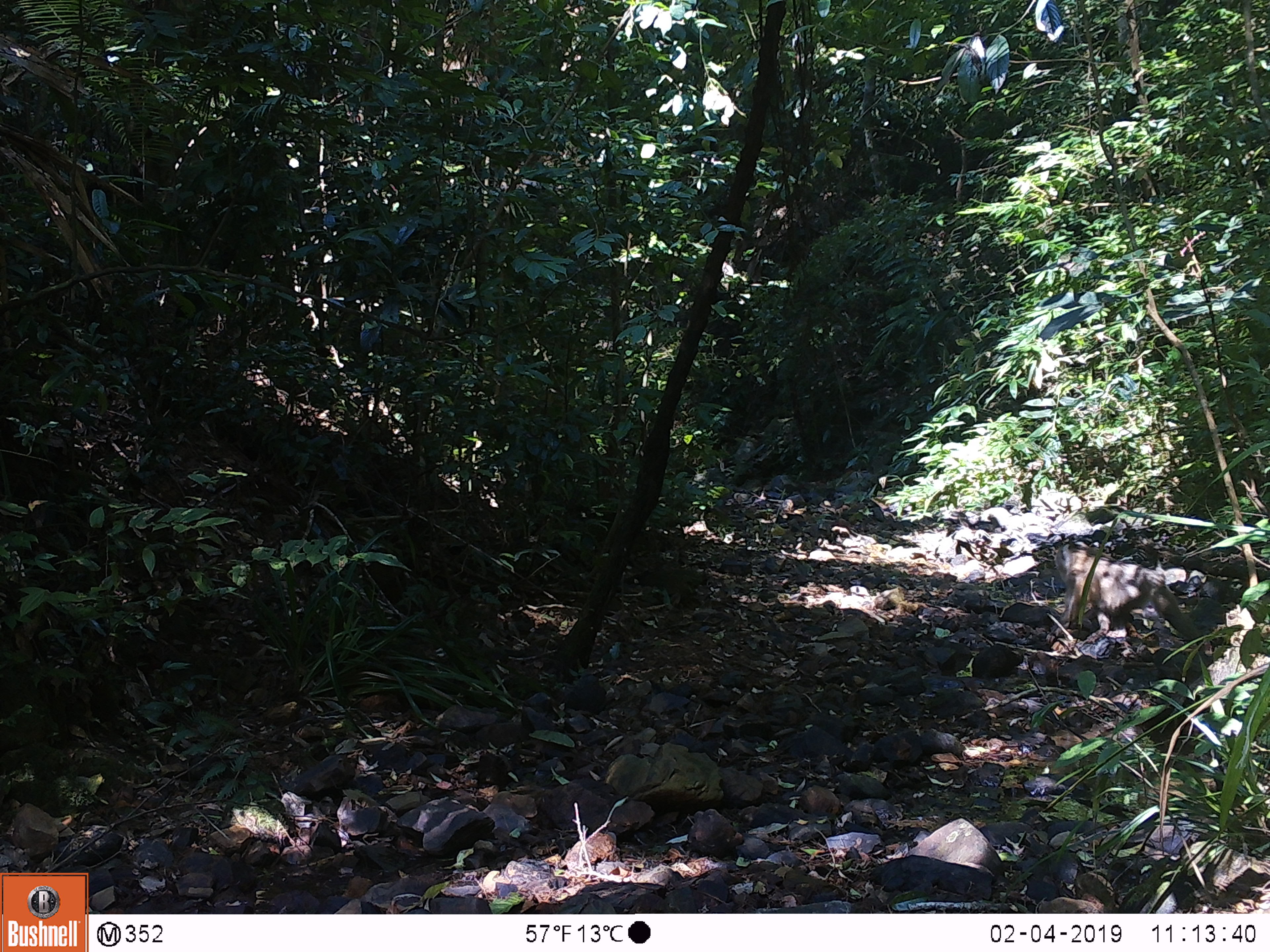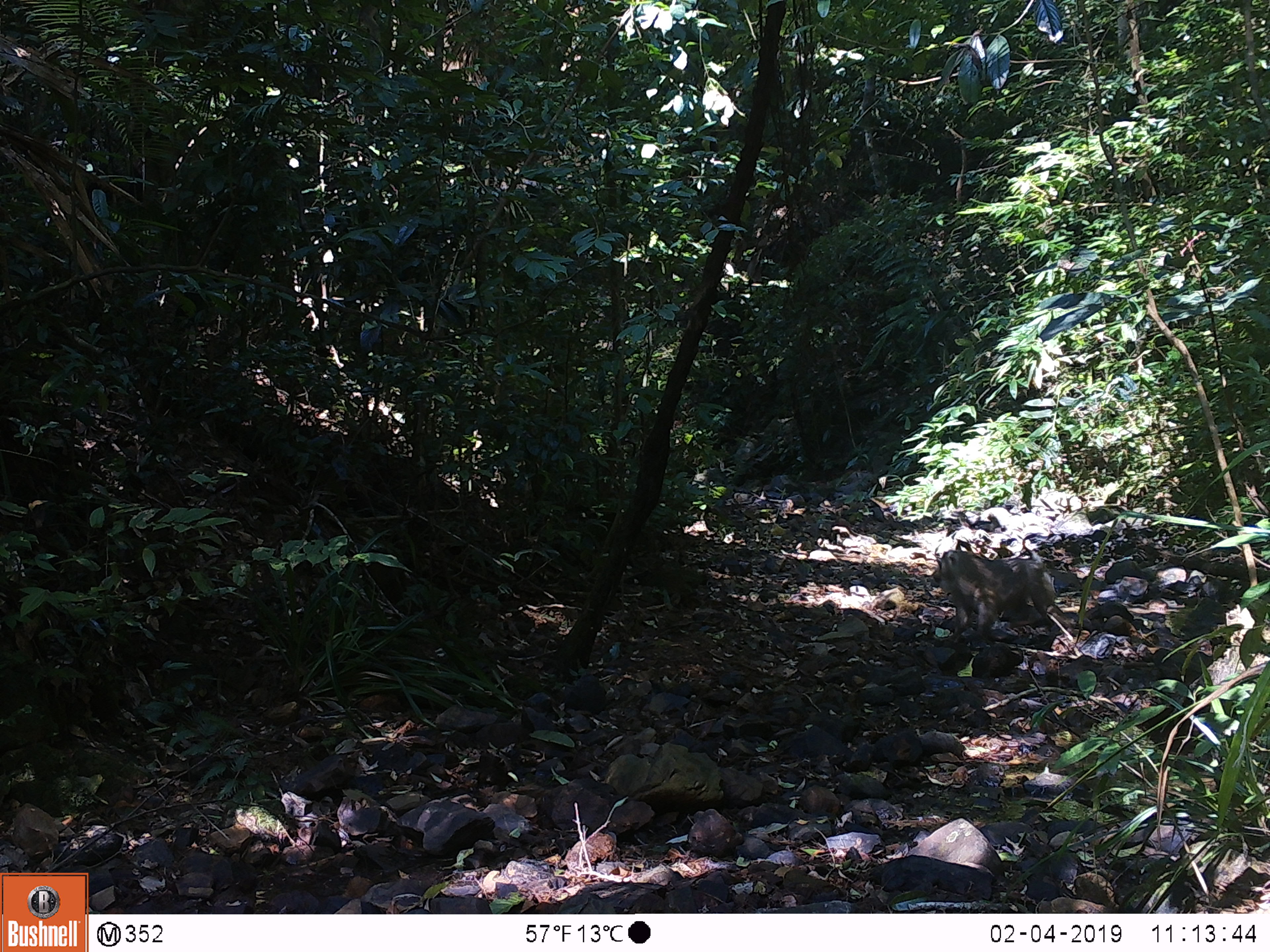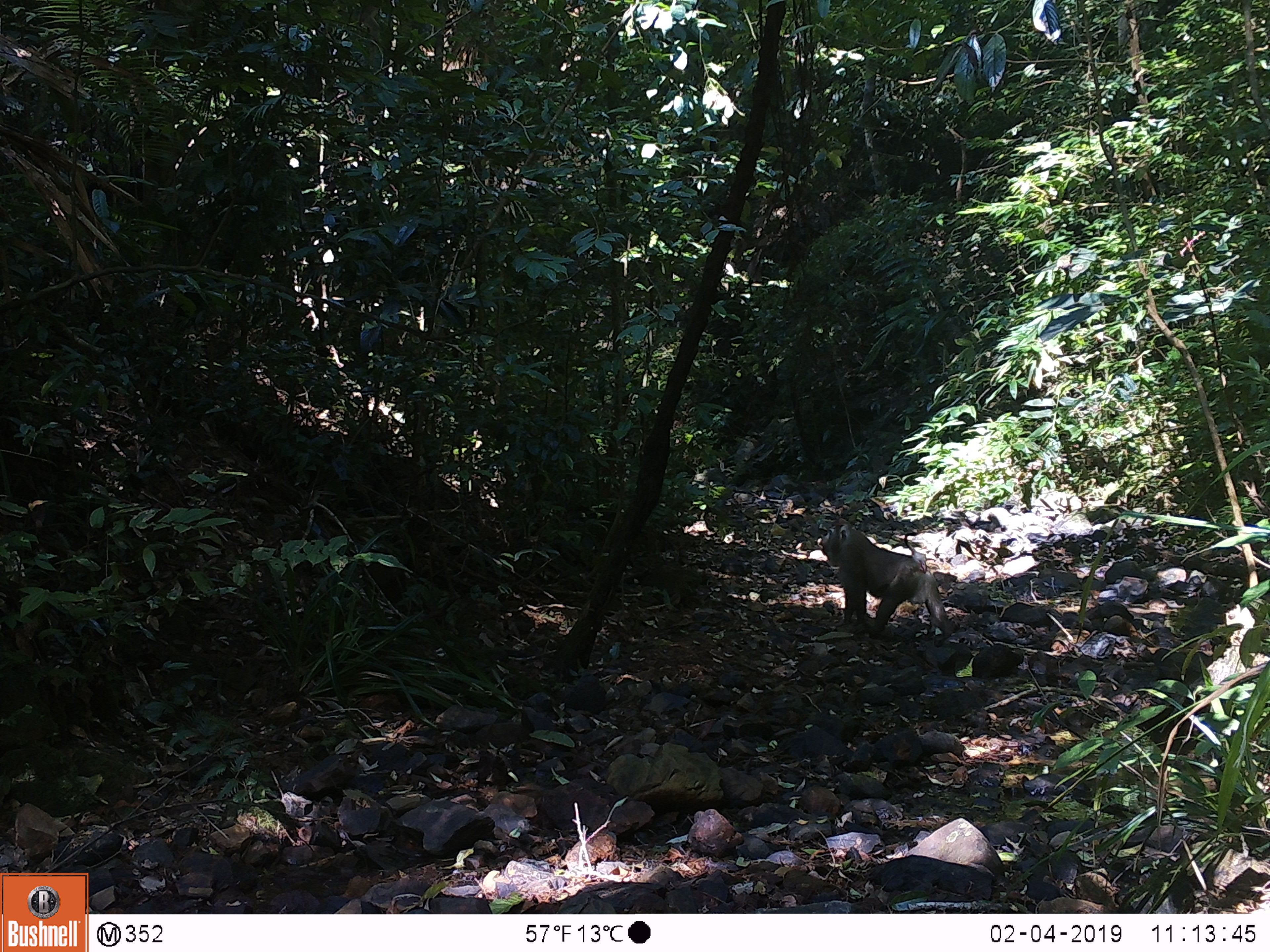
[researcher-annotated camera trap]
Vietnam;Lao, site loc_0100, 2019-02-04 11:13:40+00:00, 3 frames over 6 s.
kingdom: Animalia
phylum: Chordata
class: Mammalia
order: Primates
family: Cercopithecidae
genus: Macaca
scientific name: Macaca nemestrina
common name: pig-tailed macaque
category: pig tailed macaque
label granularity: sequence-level